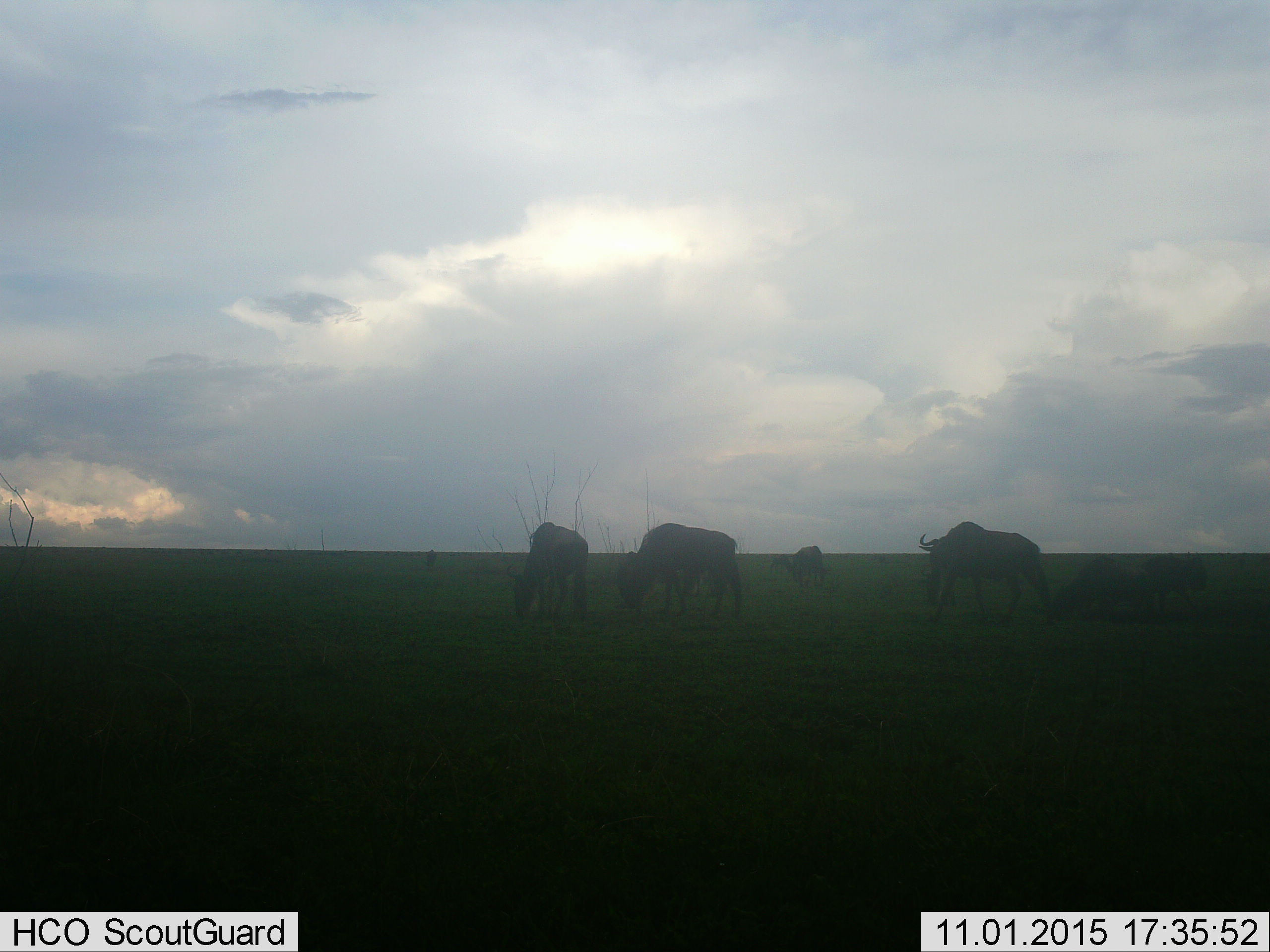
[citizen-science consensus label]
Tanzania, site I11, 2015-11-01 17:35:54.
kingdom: Animalia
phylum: Chordata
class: Mammalia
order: Artiodactyla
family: Bovidae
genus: Connochaetes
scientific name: Connochaetes taurinus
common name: blue wildebeest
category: wildebeest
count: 5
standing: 71%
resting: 14%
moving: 0%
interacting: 0%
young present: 0%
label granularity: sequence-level